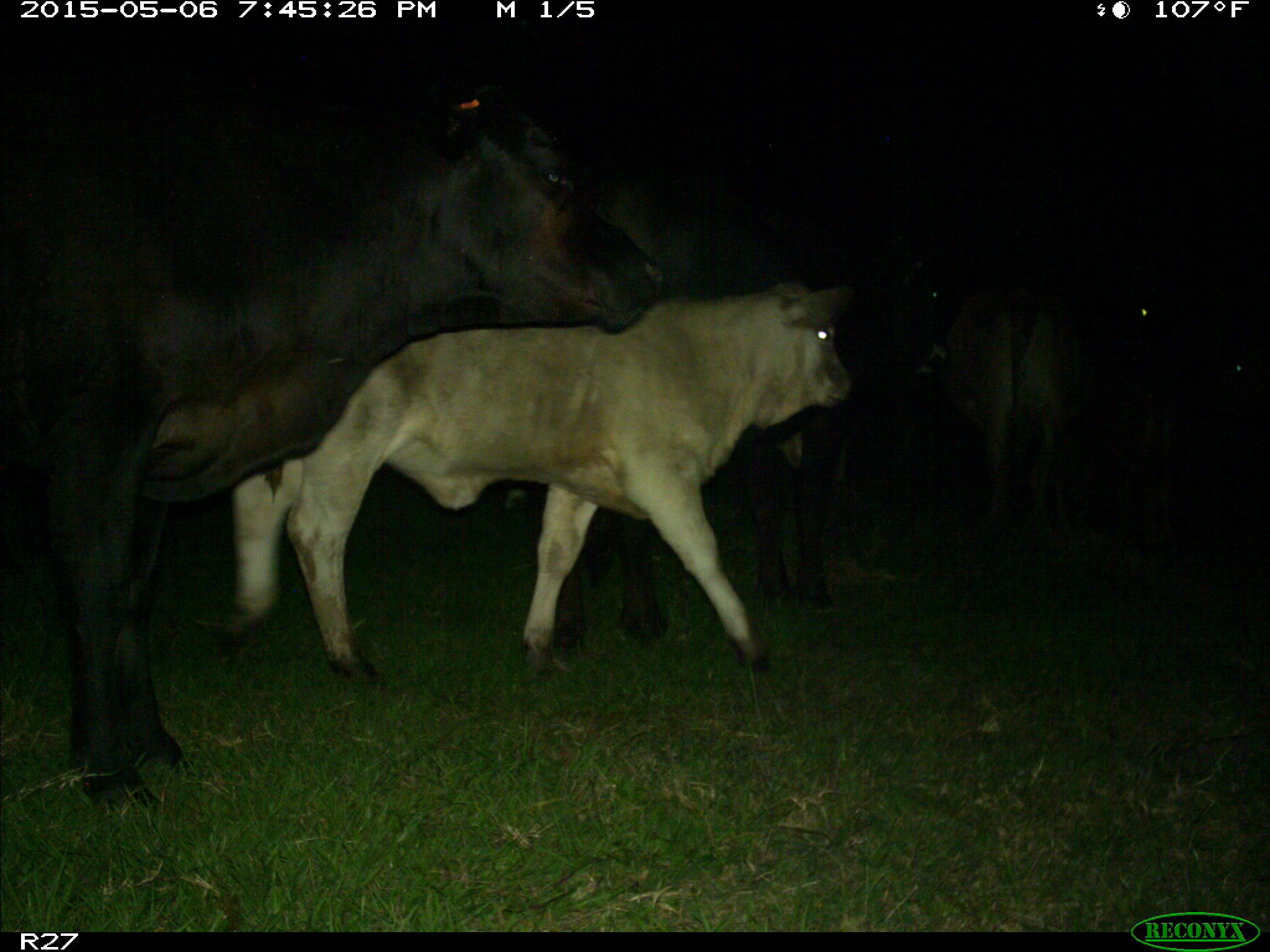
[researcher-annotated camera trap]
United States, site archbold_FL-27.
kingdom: Animalia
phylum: Chordata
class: Mammalia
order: Artiodactyla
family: Bovidae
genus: Bos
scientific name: Bos taurus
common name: domestic cow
Bos taurus (domestic cow).